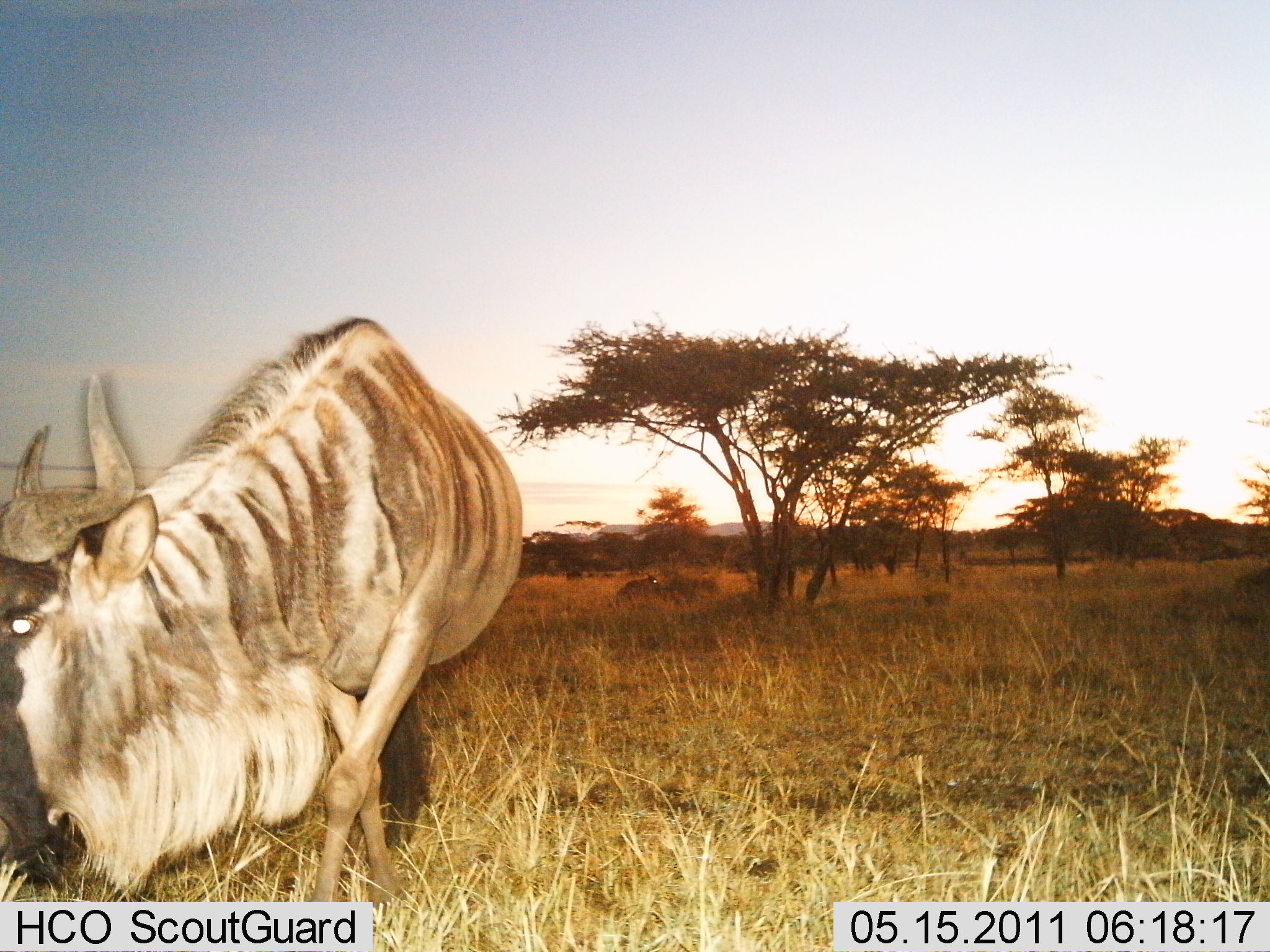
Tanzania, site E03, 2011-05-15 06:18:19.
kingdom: Animalia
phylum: Chordata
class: Mammalia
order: Artiodactyla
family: Bovidae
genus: Connochaetes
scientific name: Connochaetes taurinus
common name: blue wildebeest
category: wildebeest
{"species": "wildebeest (blue wildebeest) (Connochaetes taurinus)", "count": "1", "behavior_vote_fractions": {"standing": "50%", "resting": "8%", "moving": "42%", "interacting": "0%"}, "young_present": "0%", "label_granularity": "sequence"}